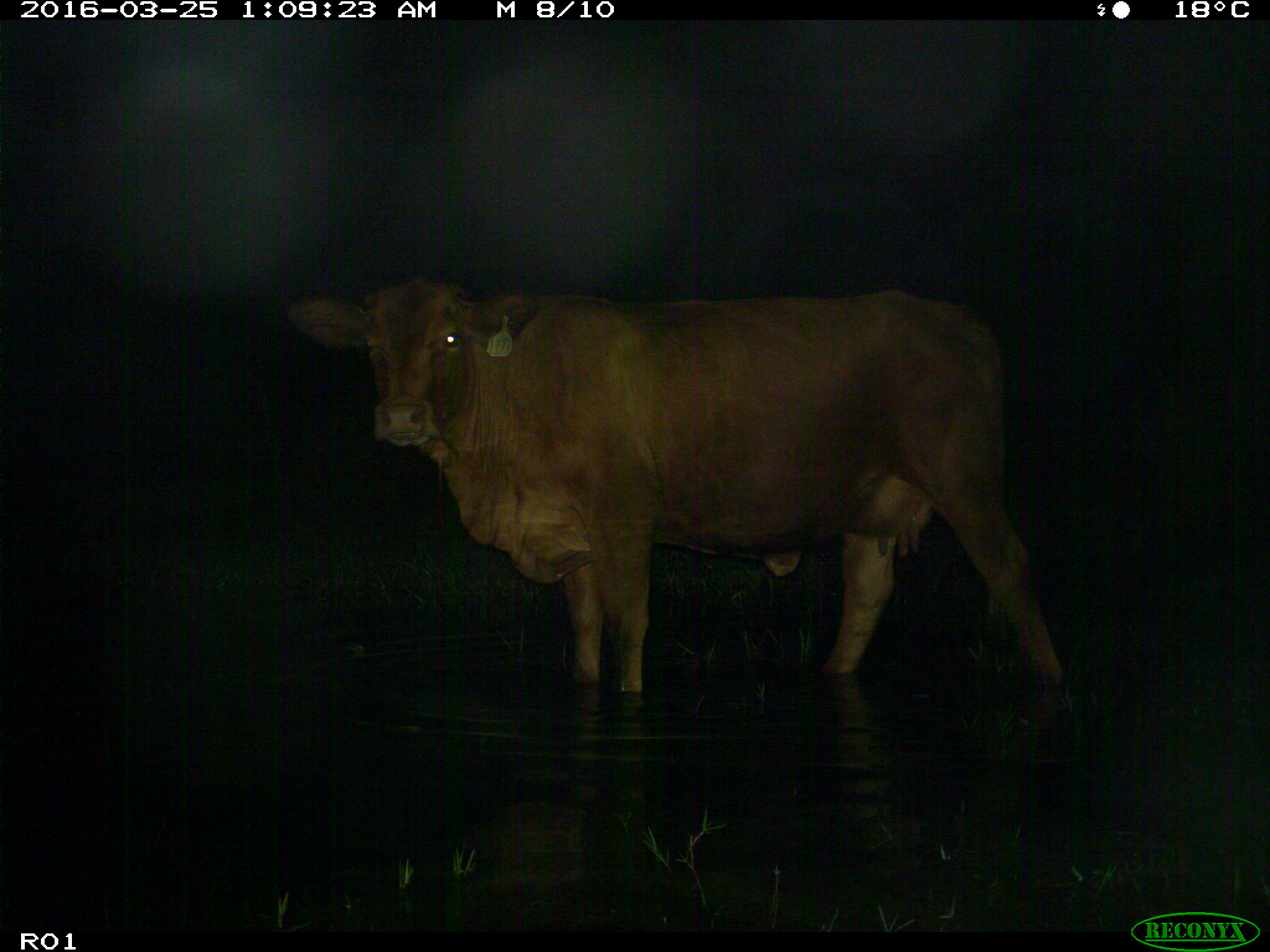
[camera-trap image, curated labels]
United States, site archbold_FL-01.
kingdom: Animalia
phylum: Chordata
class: Mammalia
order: Artiodactyla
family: Bovidae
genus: Bos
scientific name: Bos taurus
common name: domestic cow